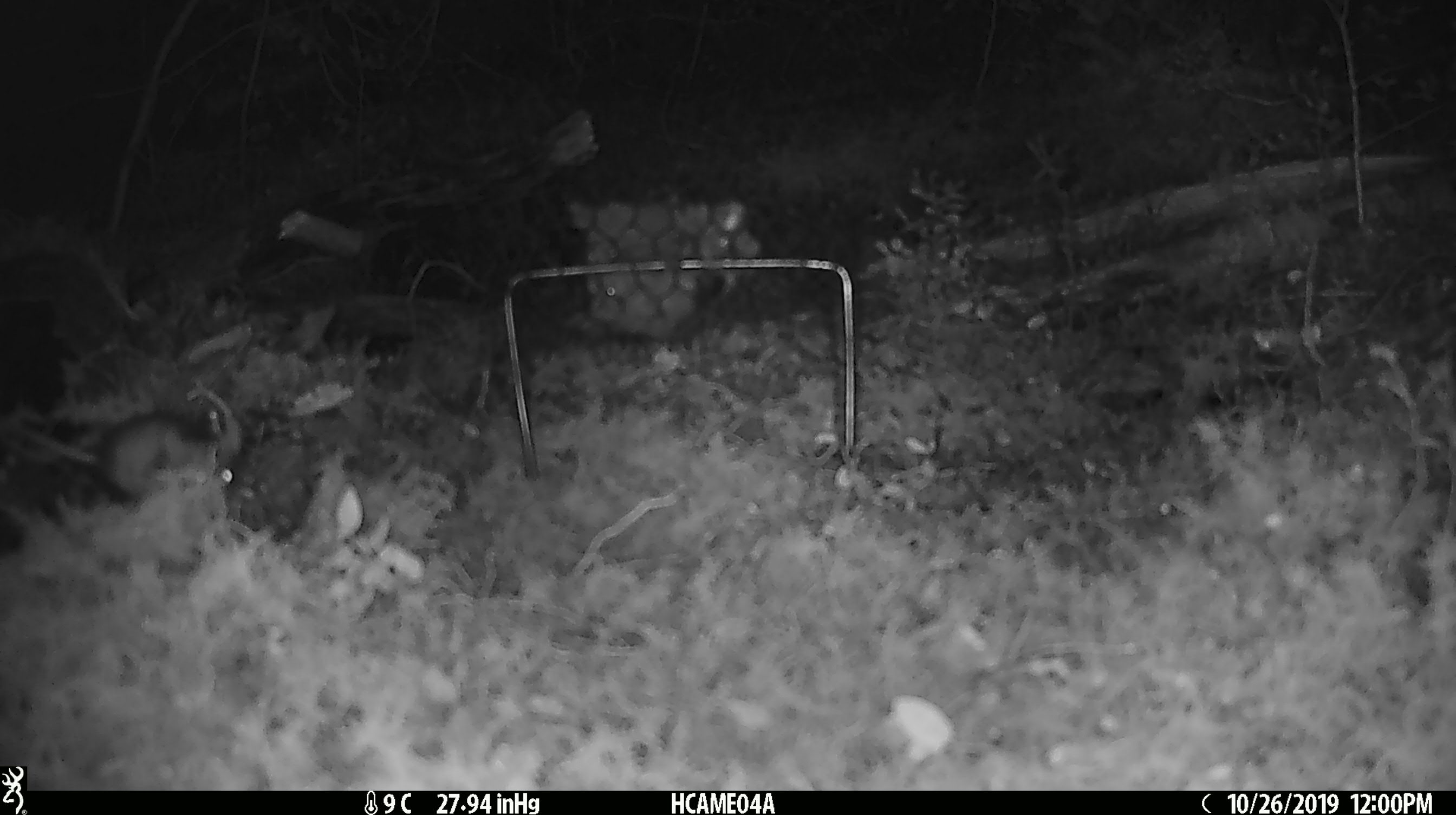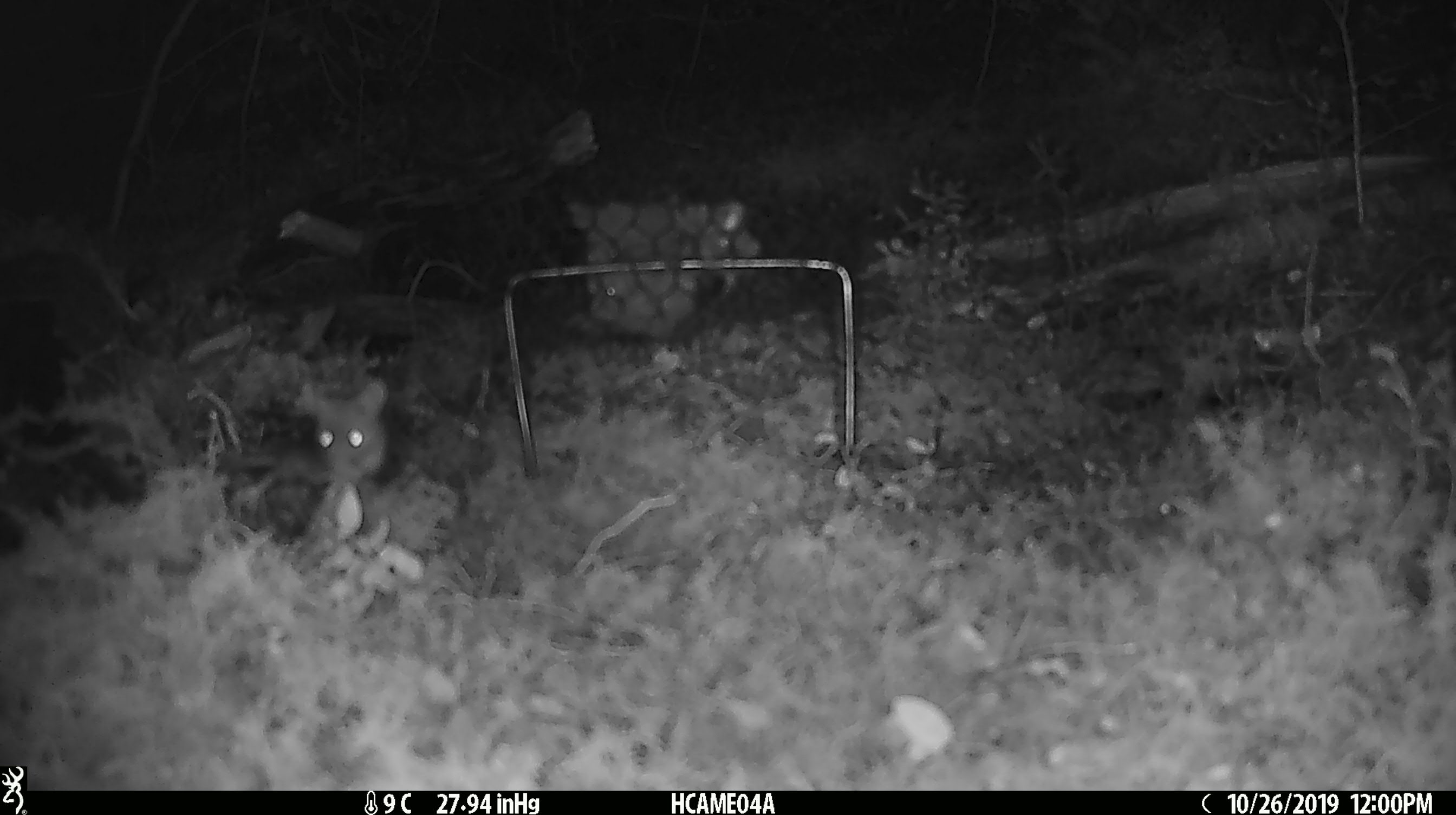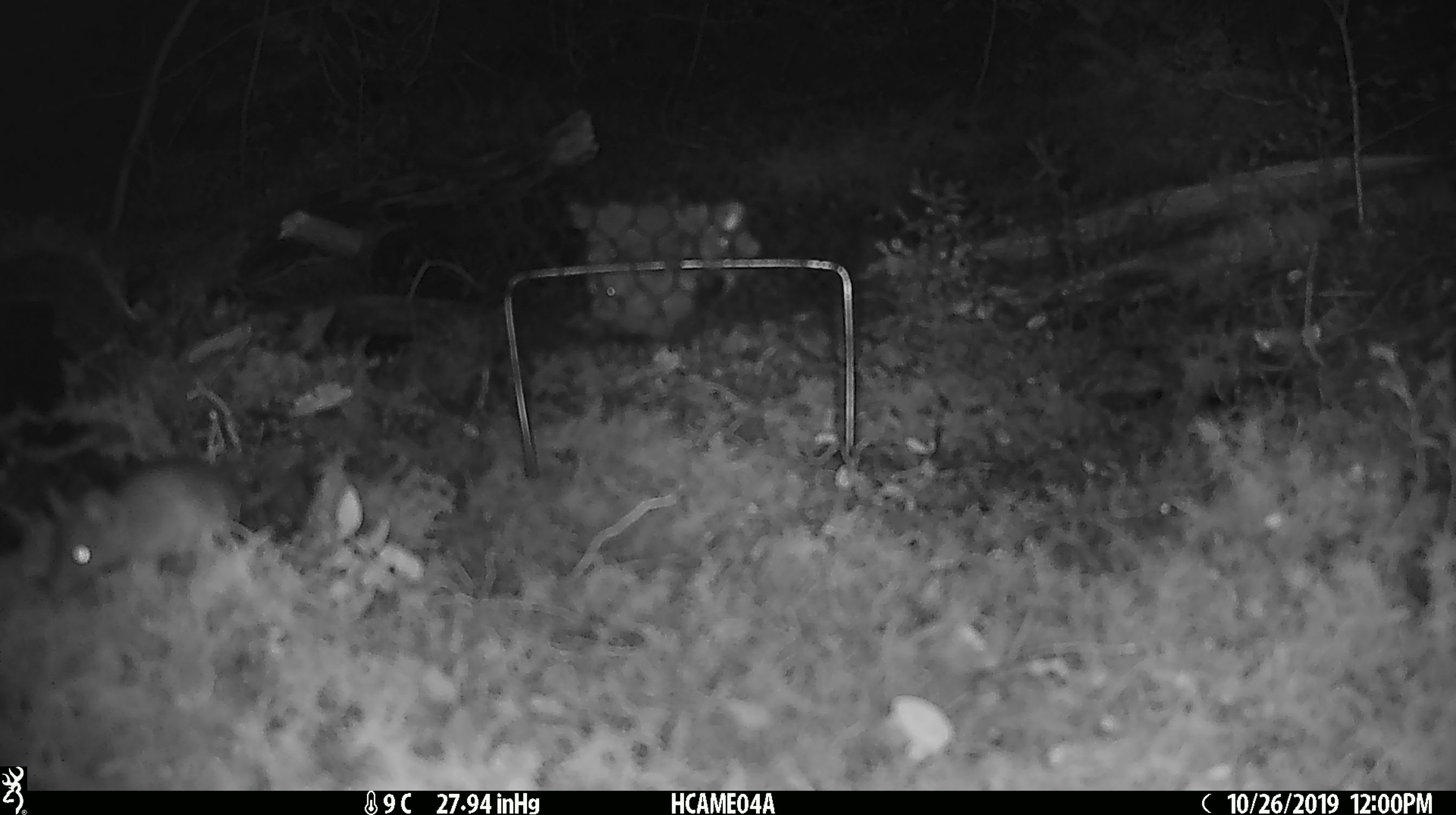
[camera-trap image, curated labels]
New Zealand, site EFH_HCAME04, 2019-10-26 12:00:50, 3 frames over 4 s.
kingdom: Animalia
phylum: Chordata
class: Mammalia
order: Rodentia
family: Muridae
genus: Mus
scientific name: Mus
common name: mouse